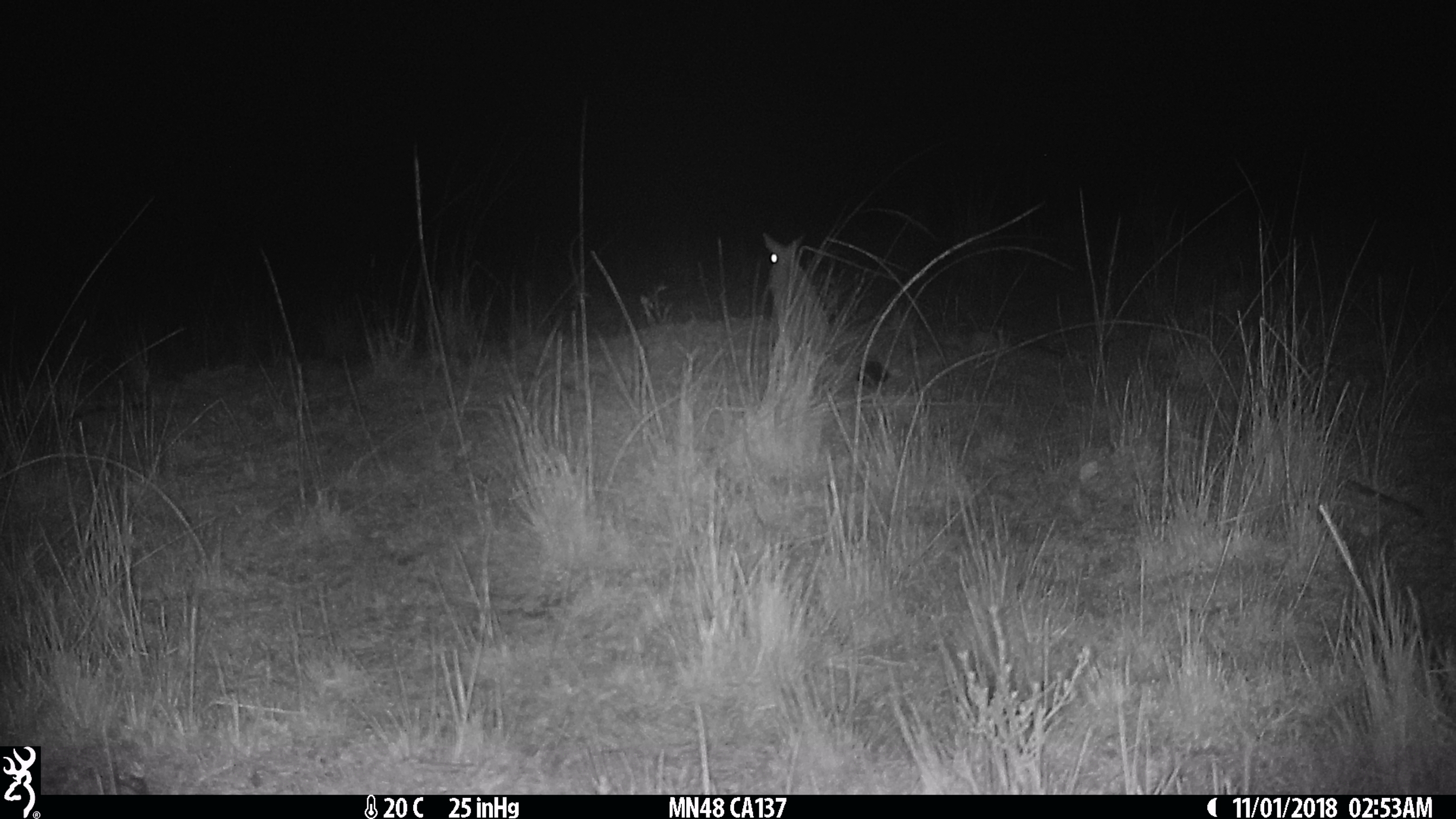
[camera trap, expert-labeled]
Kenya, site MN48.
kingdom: Animalia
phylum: Chordata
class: Mammalia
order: Rodentia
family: Pedetidae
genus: Pedetes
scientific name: Pedetes capensis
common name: springhare